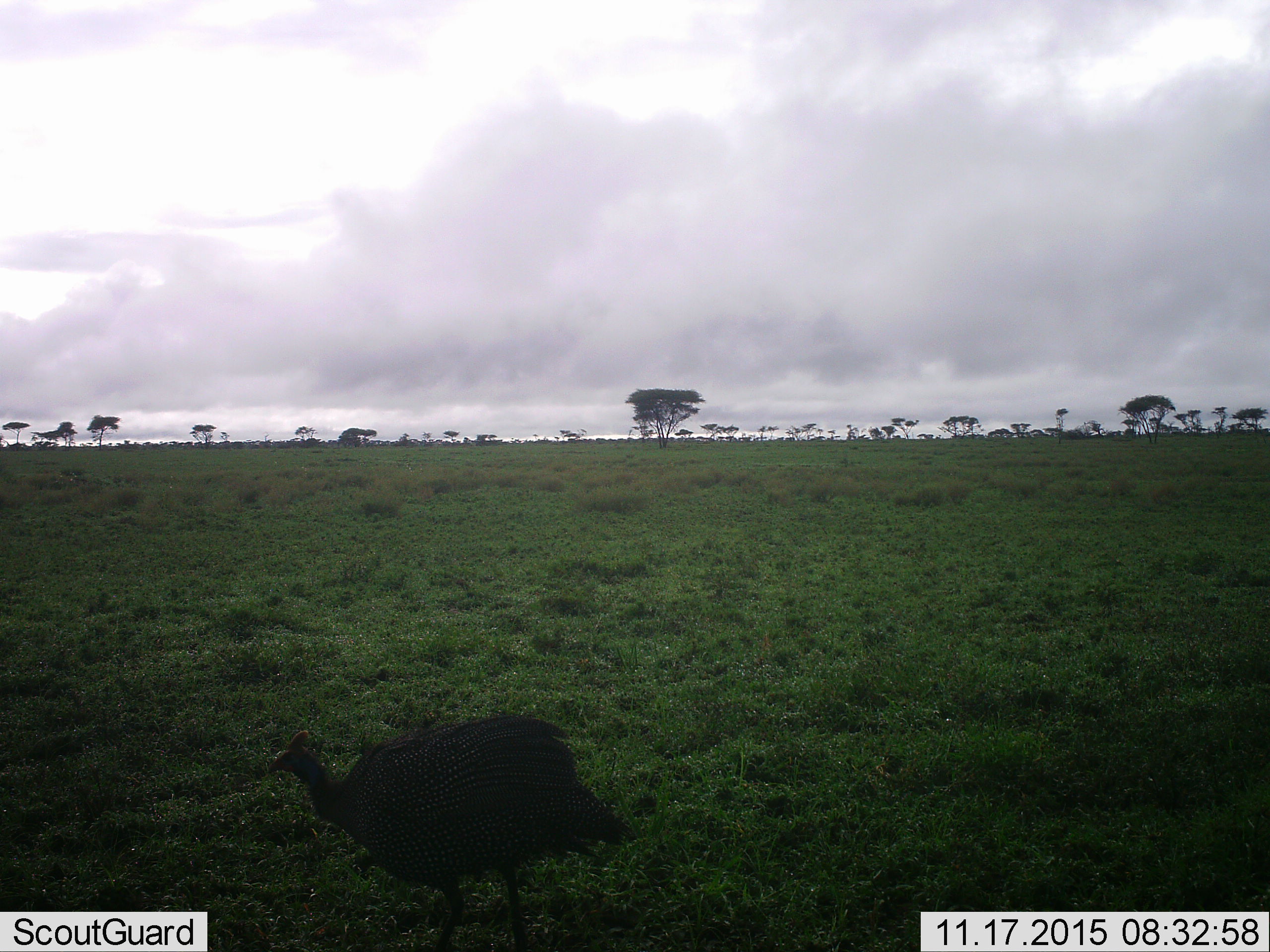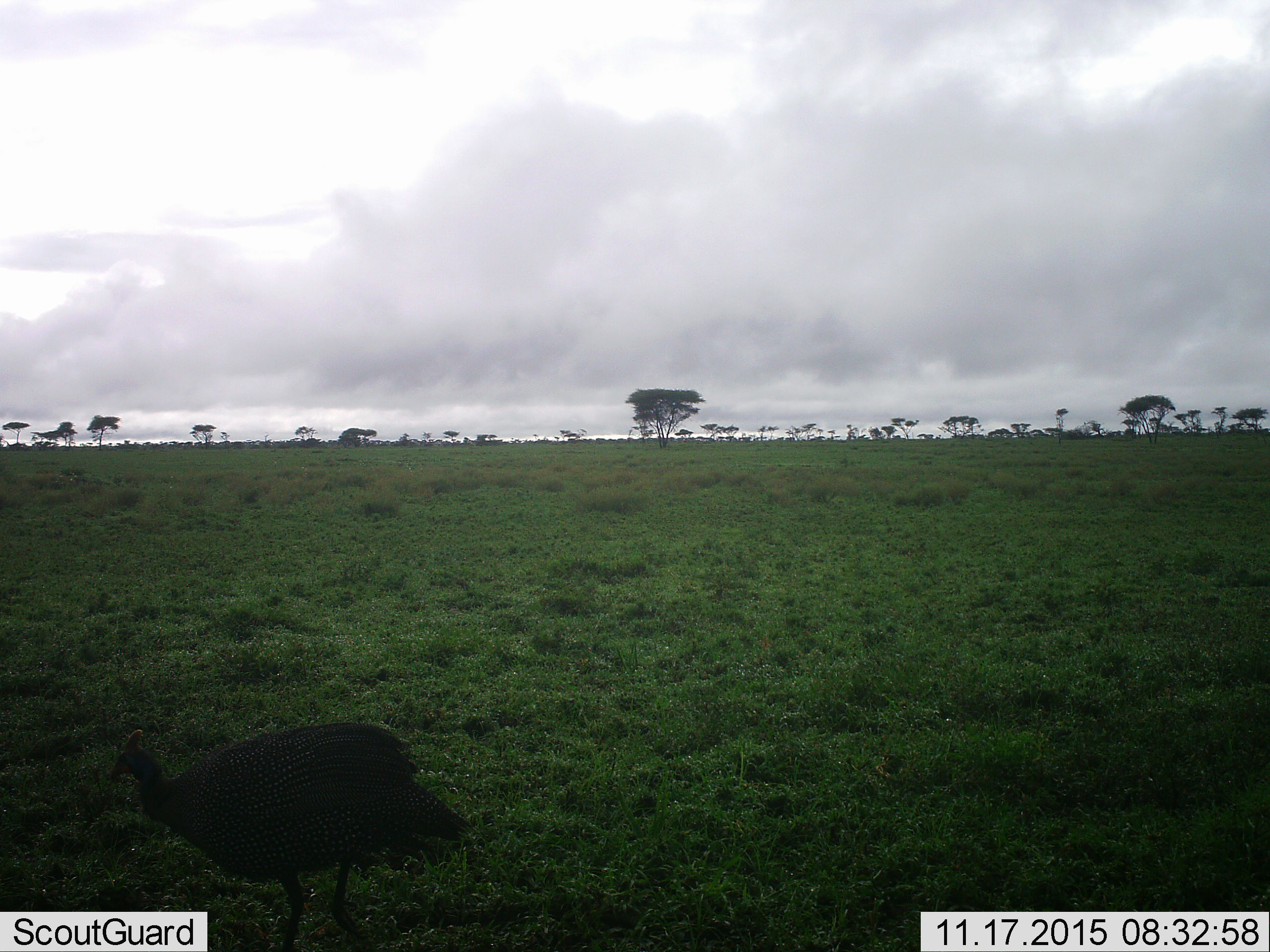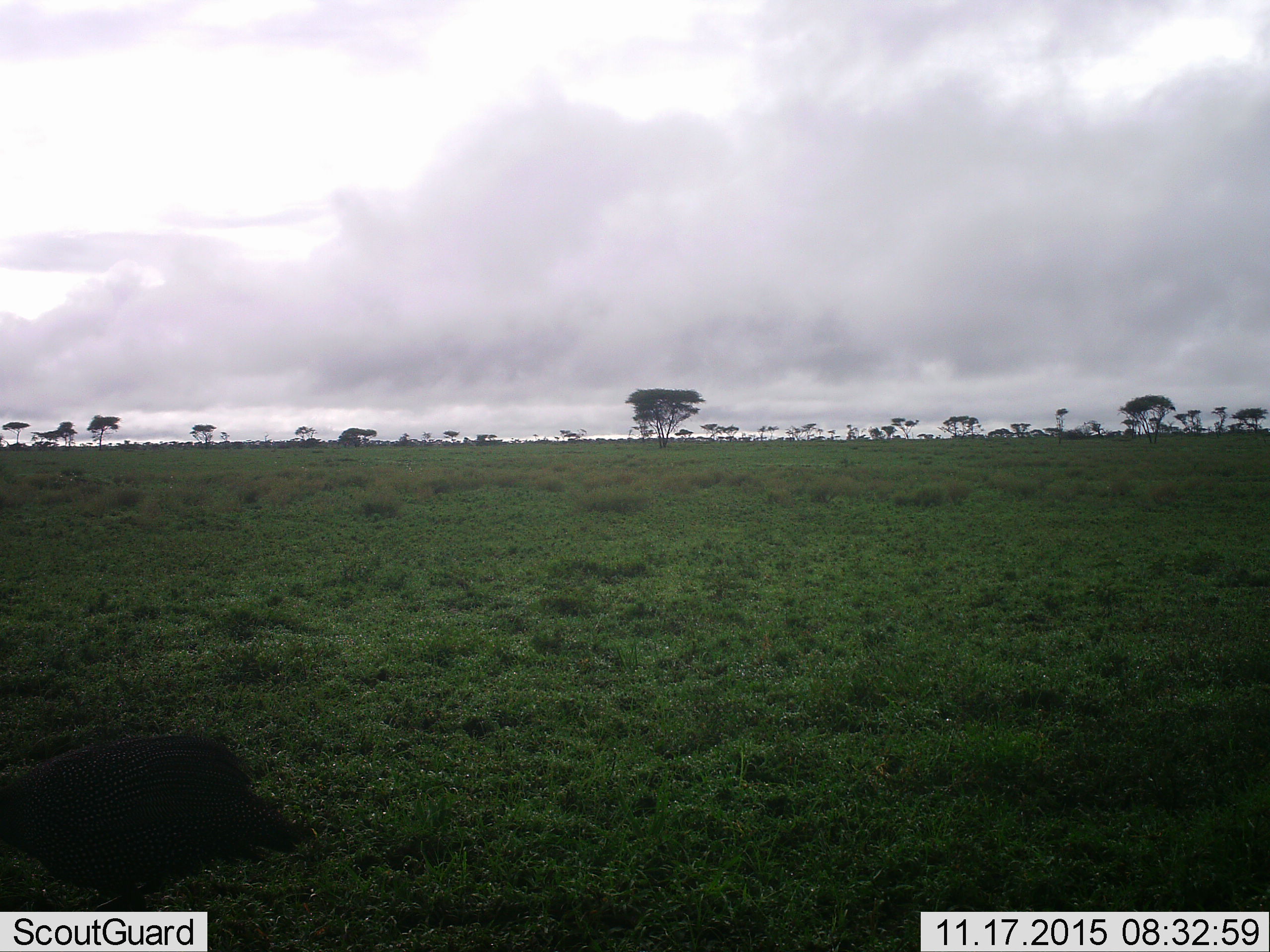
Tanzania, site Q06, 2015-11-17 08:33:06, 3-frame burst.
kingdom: Animalia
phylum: Chordata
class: Aves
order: Galliformes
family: Numididae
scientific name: Numididae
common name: guinea fowl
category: guineafowl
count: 1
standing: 0%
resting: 0%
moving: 100%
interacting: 0%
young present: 0%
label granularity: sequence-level